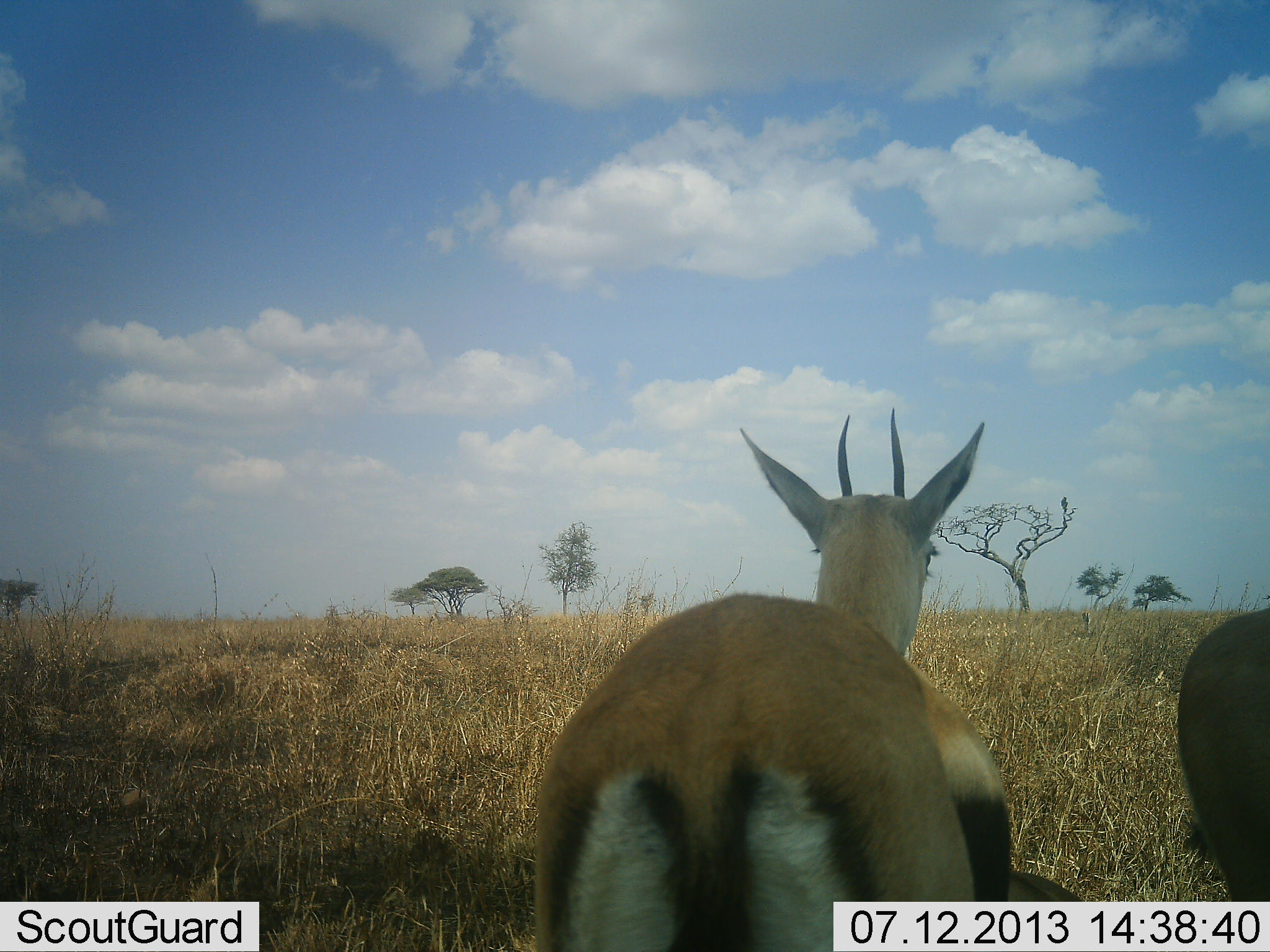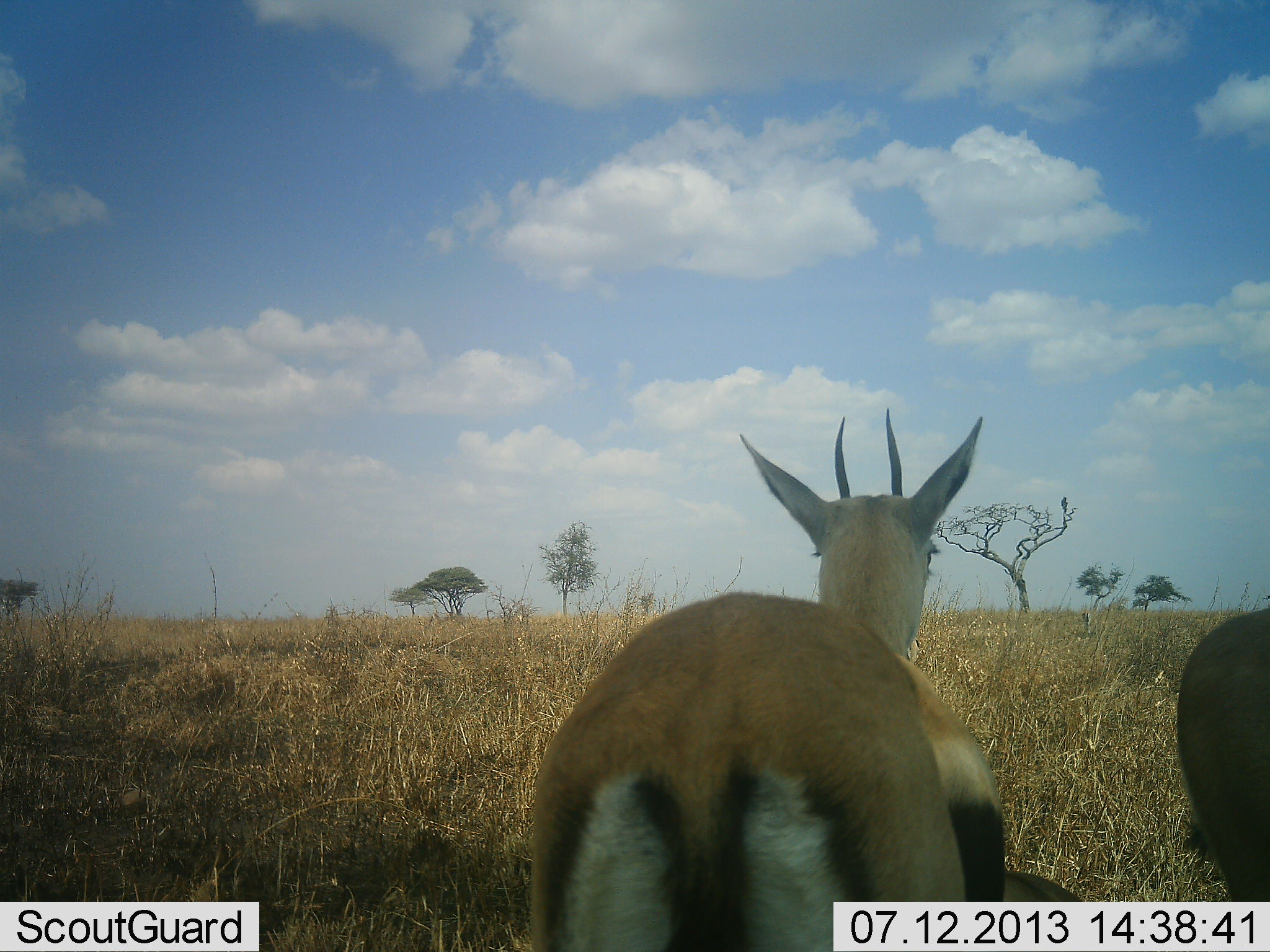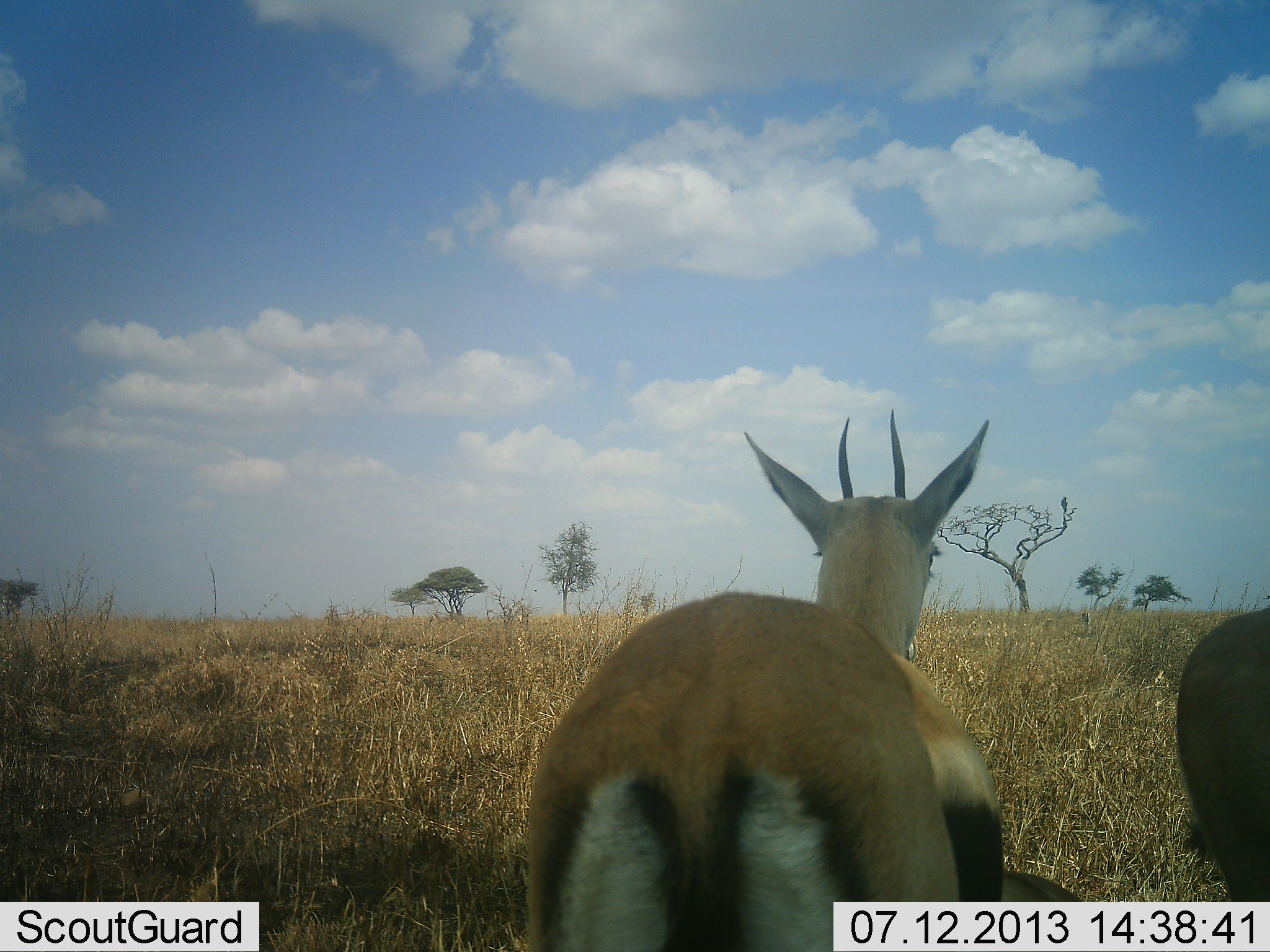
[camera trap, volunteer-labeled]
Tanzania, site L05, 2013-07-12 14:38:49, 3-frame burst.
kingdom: Animalia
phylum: Chordata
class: Mammalia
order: Artiodactyla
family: Bovidae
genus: Eudorcas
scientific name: Eudorcas thomsonii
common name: thomson's gazelle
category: gazellethomsons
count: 2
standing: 100%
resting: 0%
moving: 5%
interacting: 0%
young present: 0%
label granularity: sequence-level